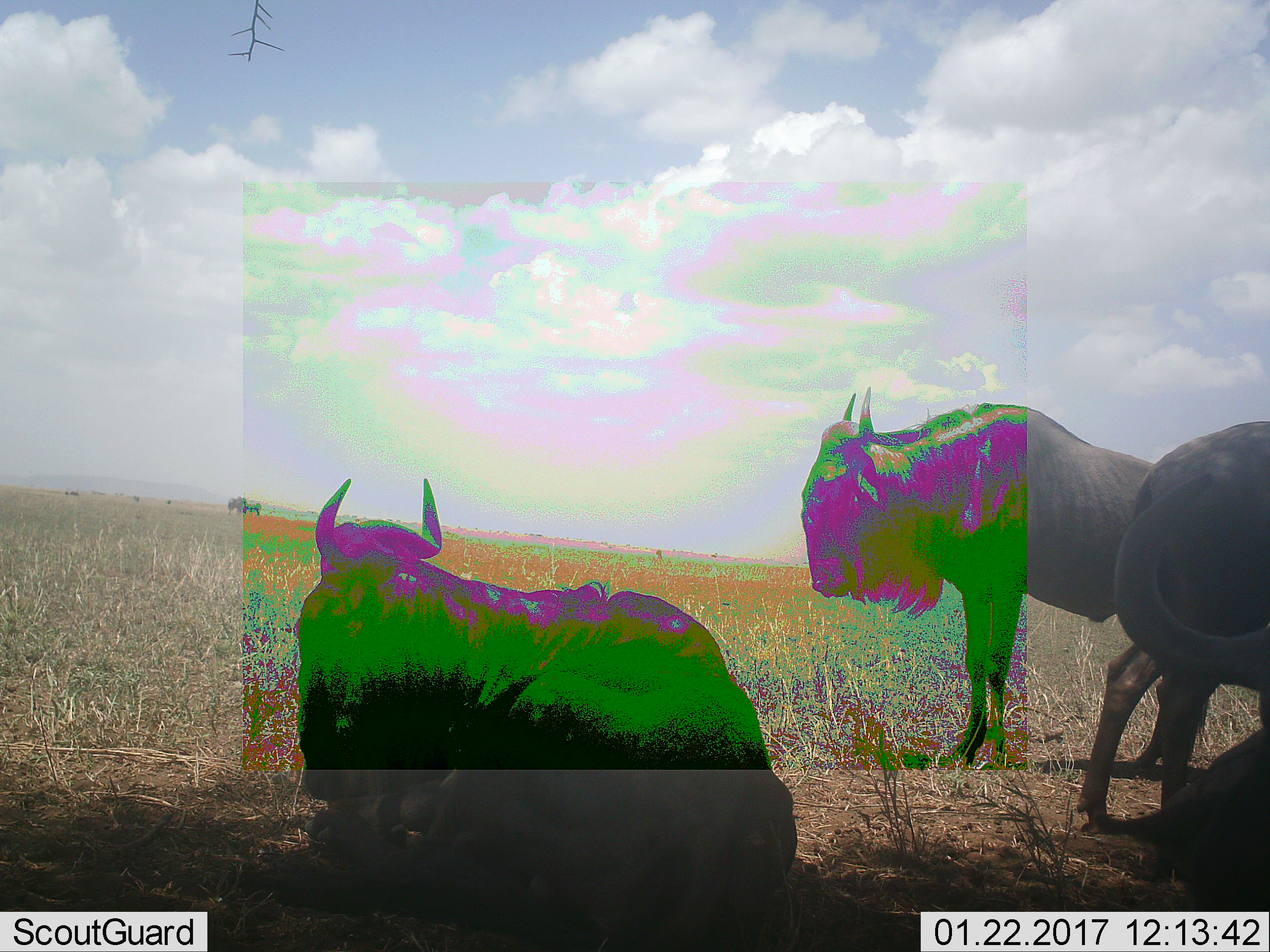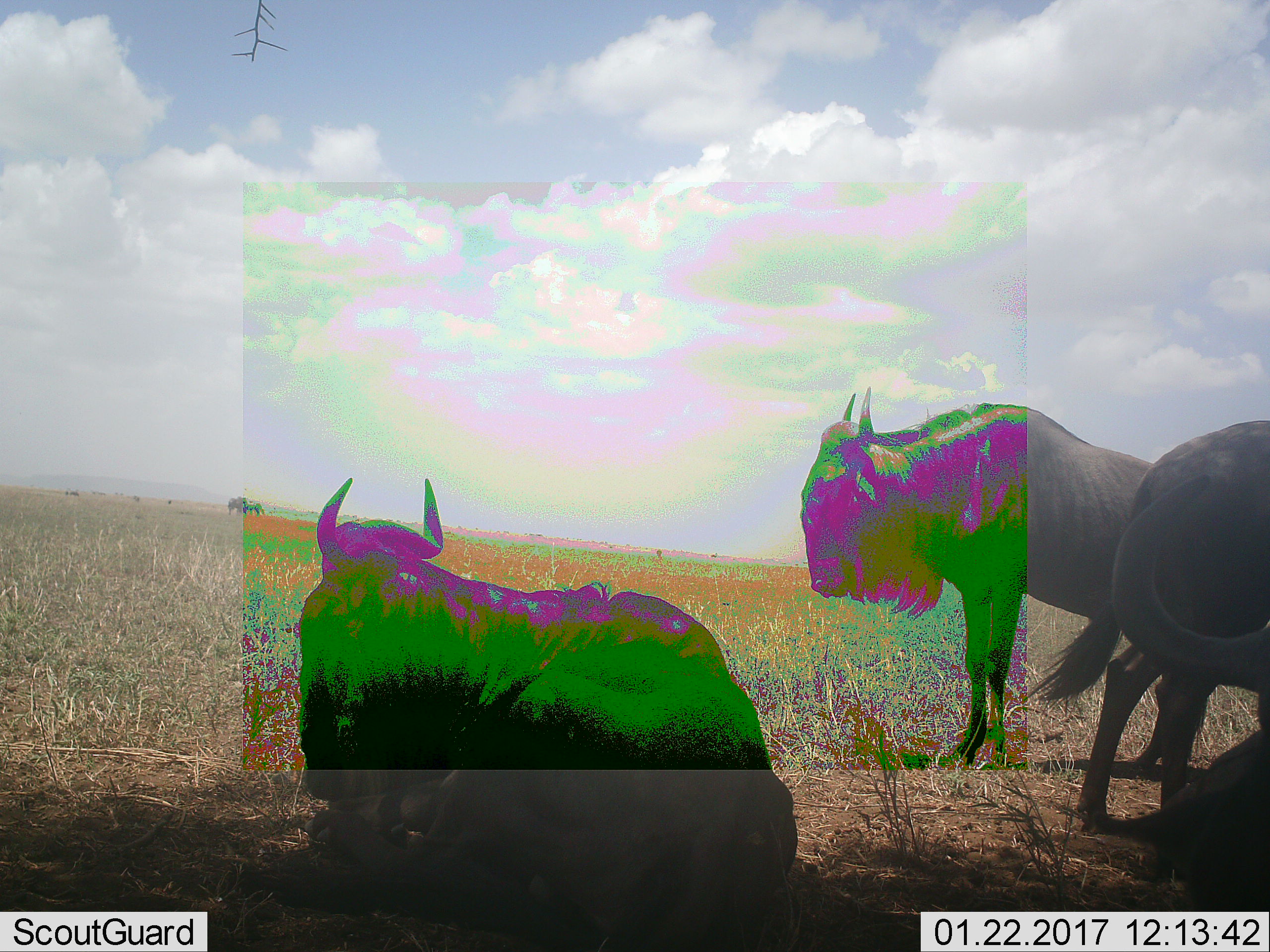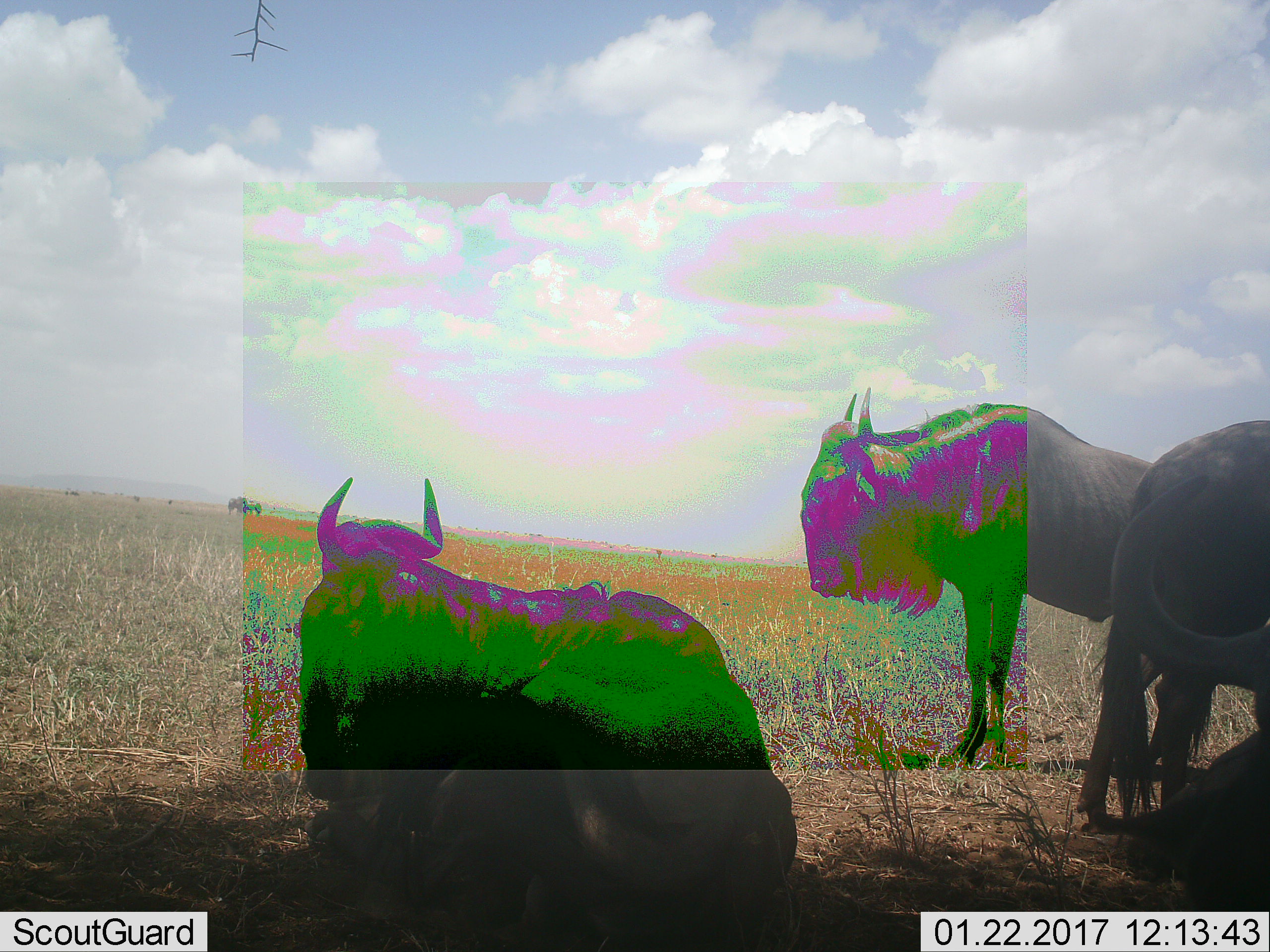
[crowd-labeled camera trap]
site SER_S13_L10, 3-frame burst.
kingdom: Animalia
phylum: Chordata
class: Mammalia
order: Artiodactyla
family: Bovidae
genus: Connochaetes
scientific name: Connochaetes taurinus taurinus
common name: blue wildebeest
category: wildebeestblue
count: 3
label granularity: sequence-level